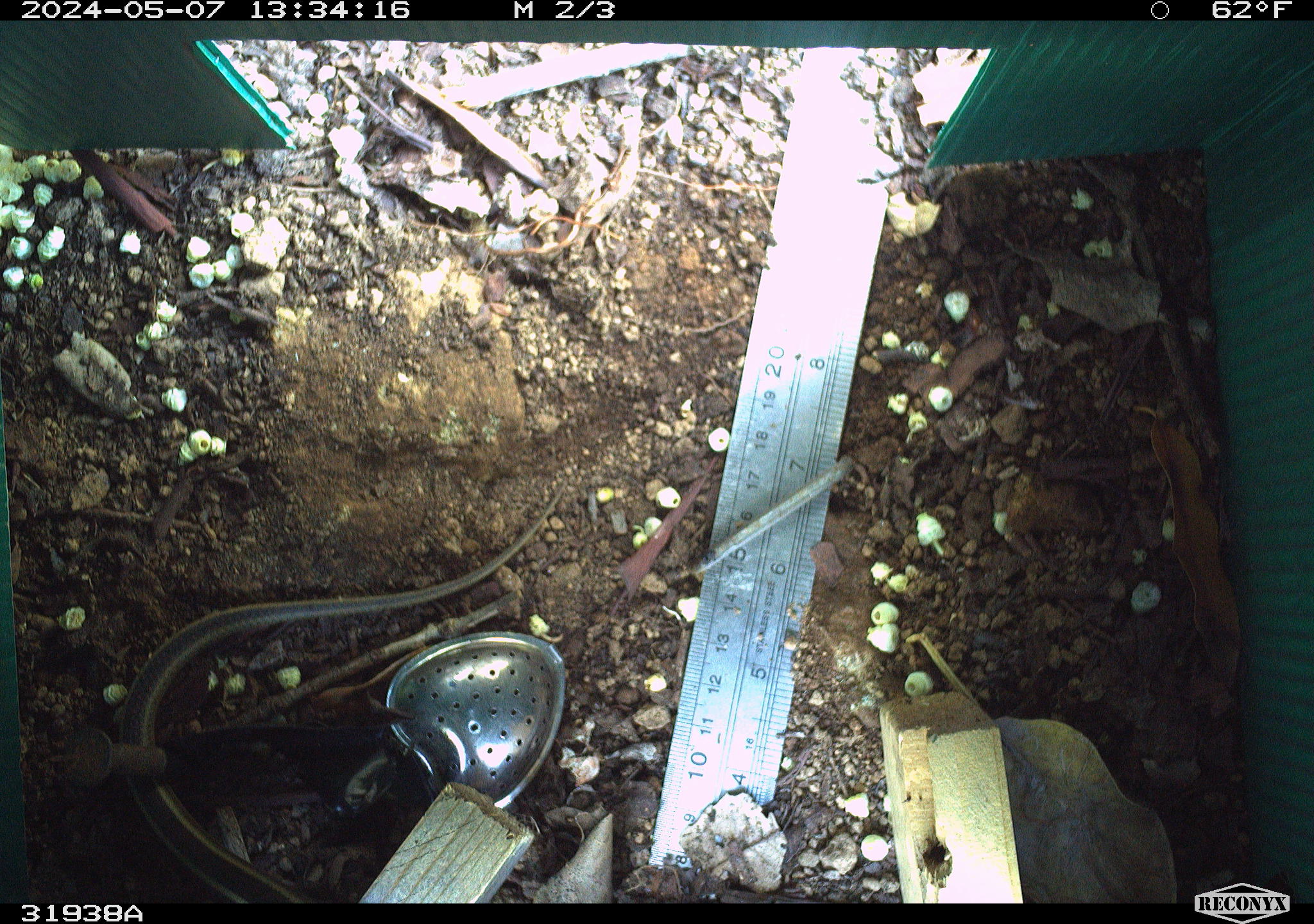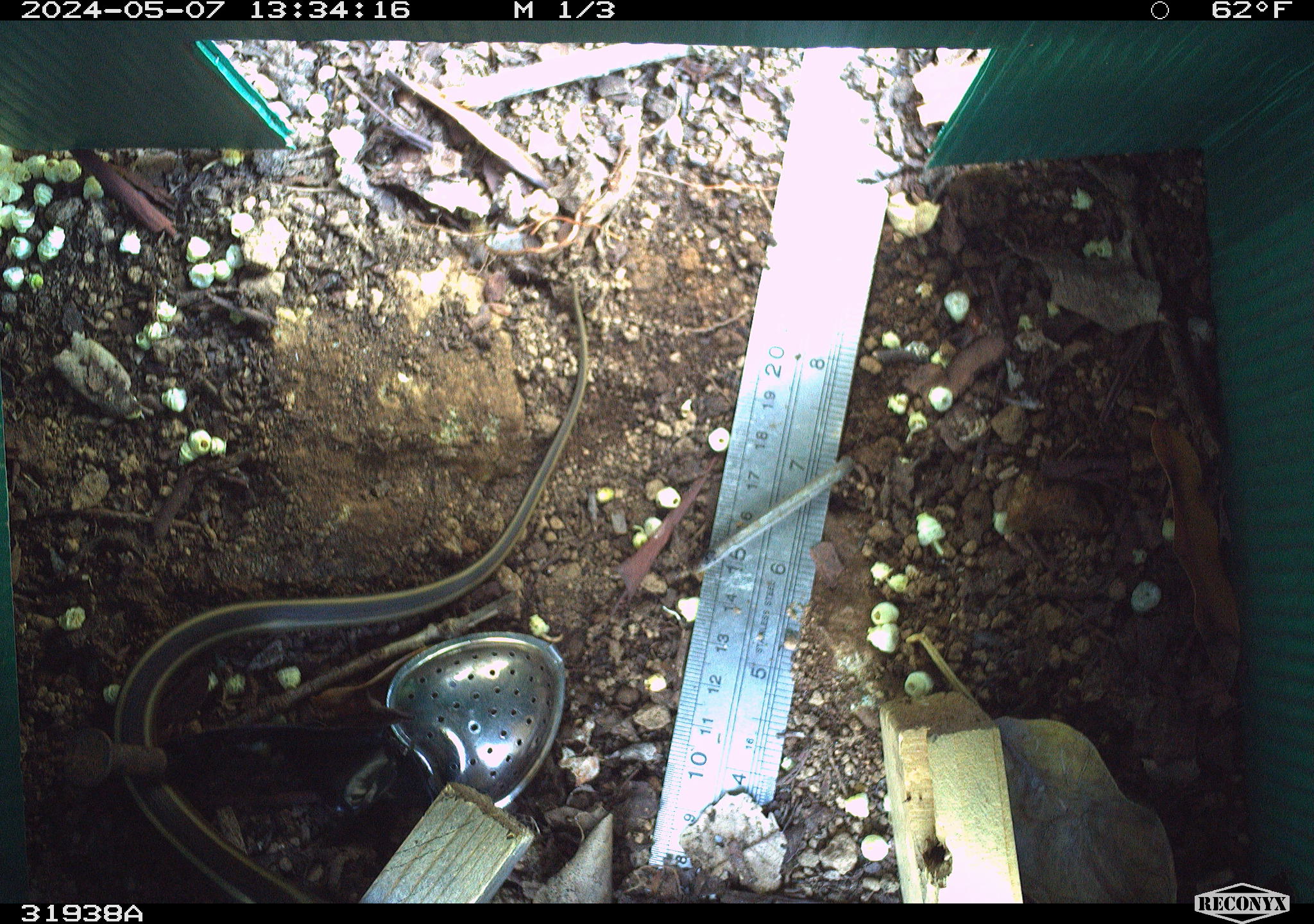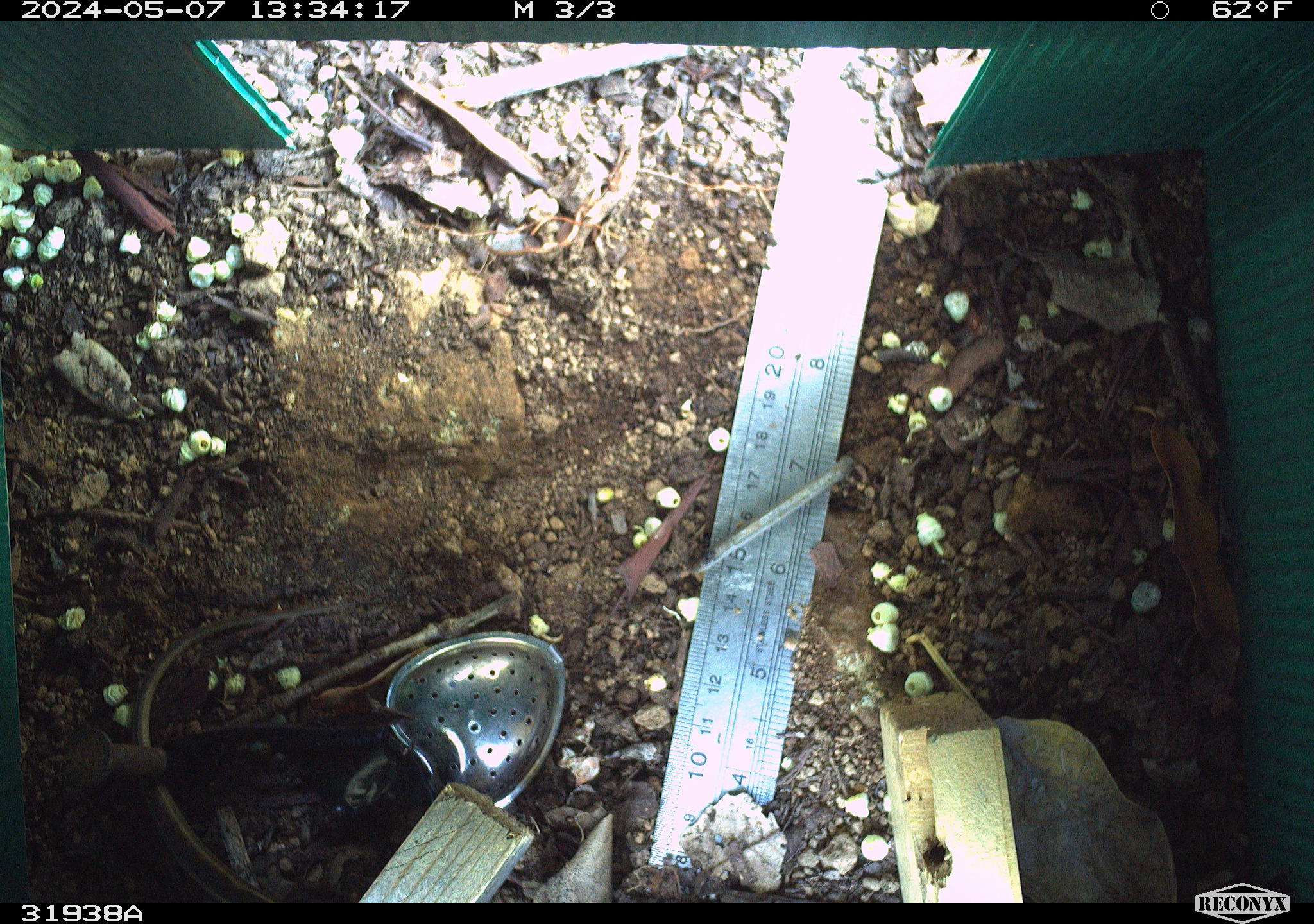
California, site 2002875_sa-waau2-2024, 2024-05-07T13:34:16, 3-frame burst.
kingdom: Animalia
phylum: Chordata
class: Reptilia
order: Squamata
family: Colubridae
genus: Thamnophis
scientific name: Thamnophis elegans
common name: terrestrial gartersnake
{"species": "terrestrial gartersnake (Thamnophis elegans)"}